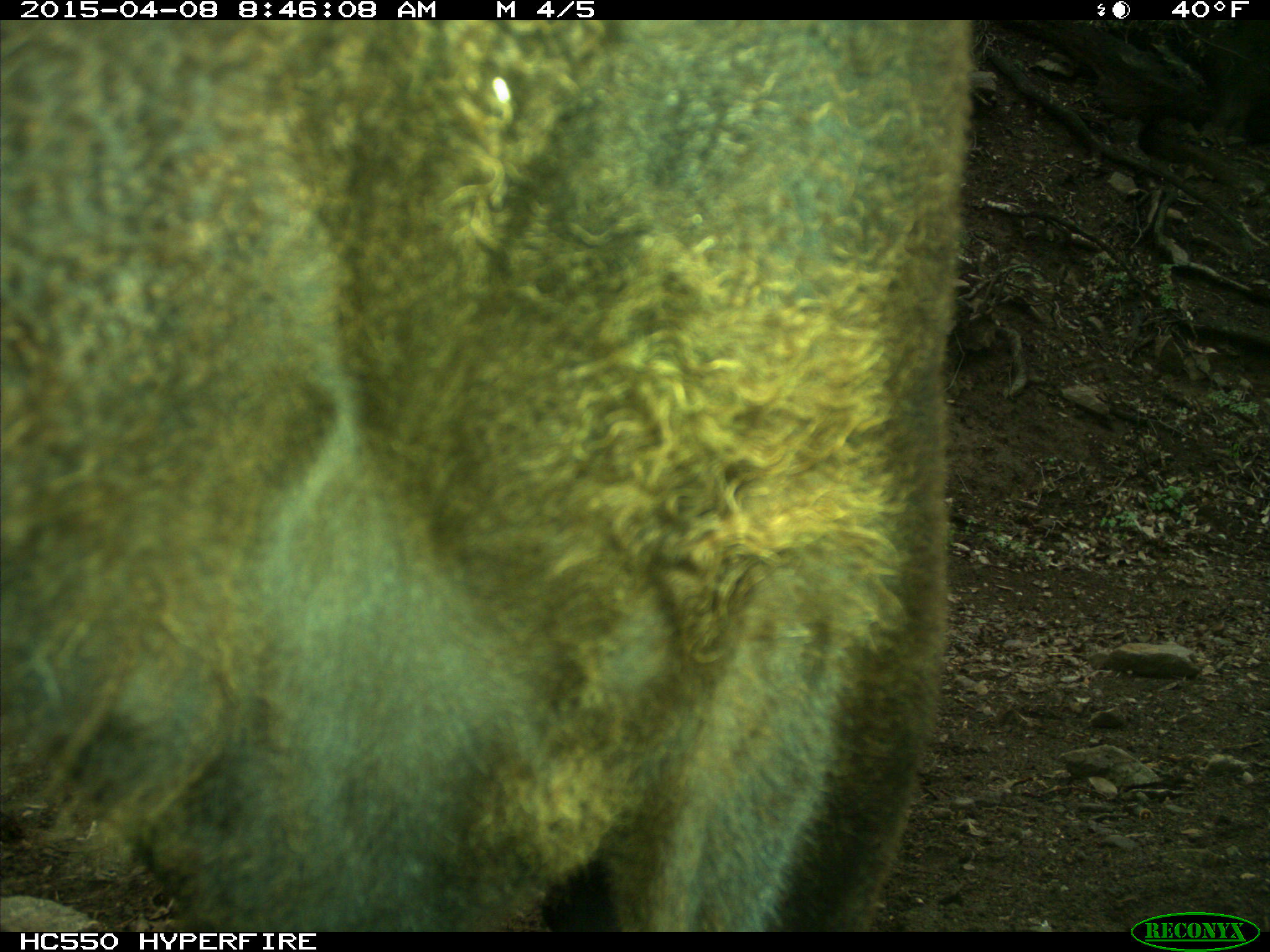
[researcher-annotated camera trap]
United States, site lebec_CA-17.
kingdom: Animalia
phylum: Chordata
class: Mammalia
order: Artiodactyla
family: Bovidae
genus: Bos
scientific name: Bos taurus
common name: domestic cow